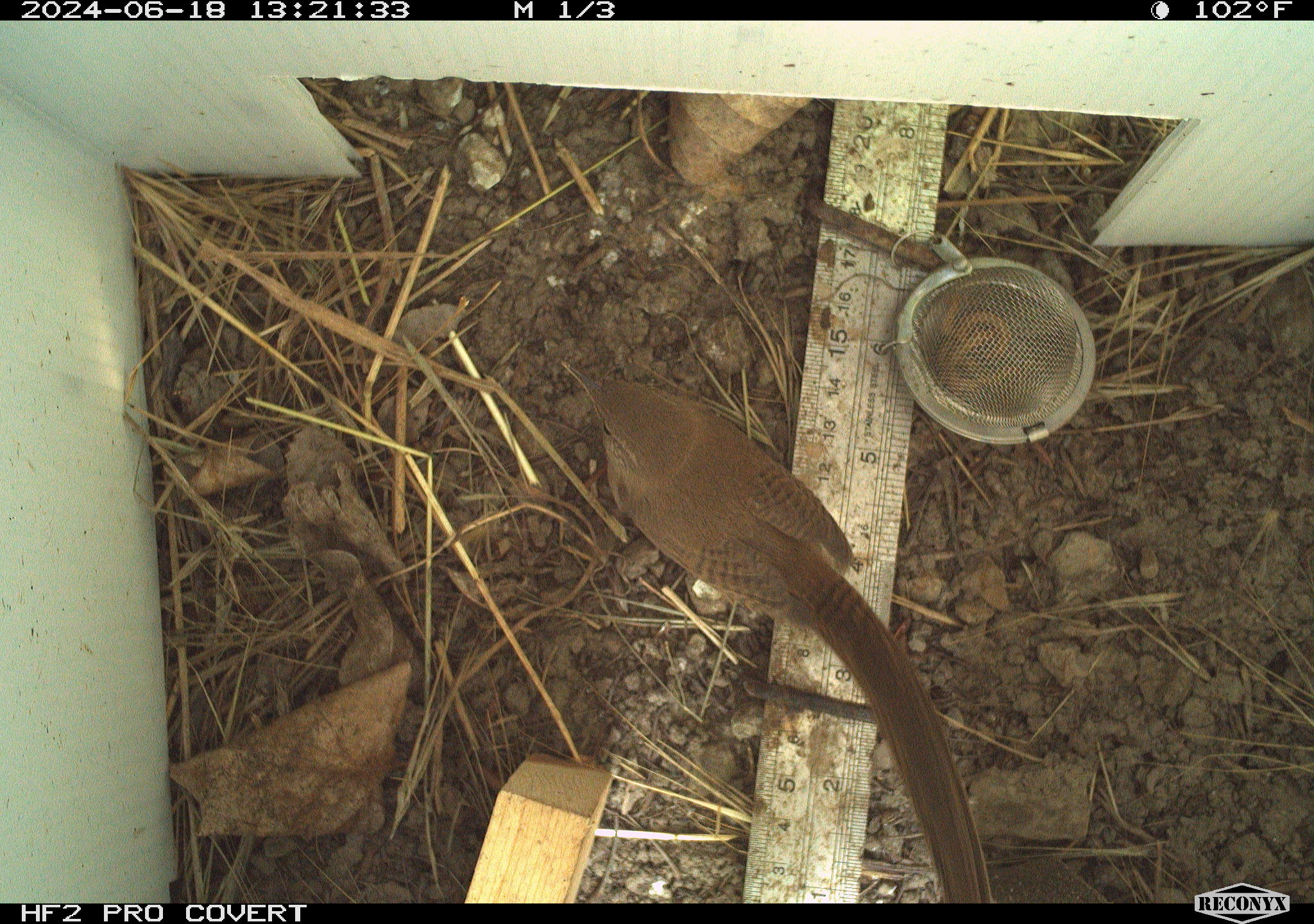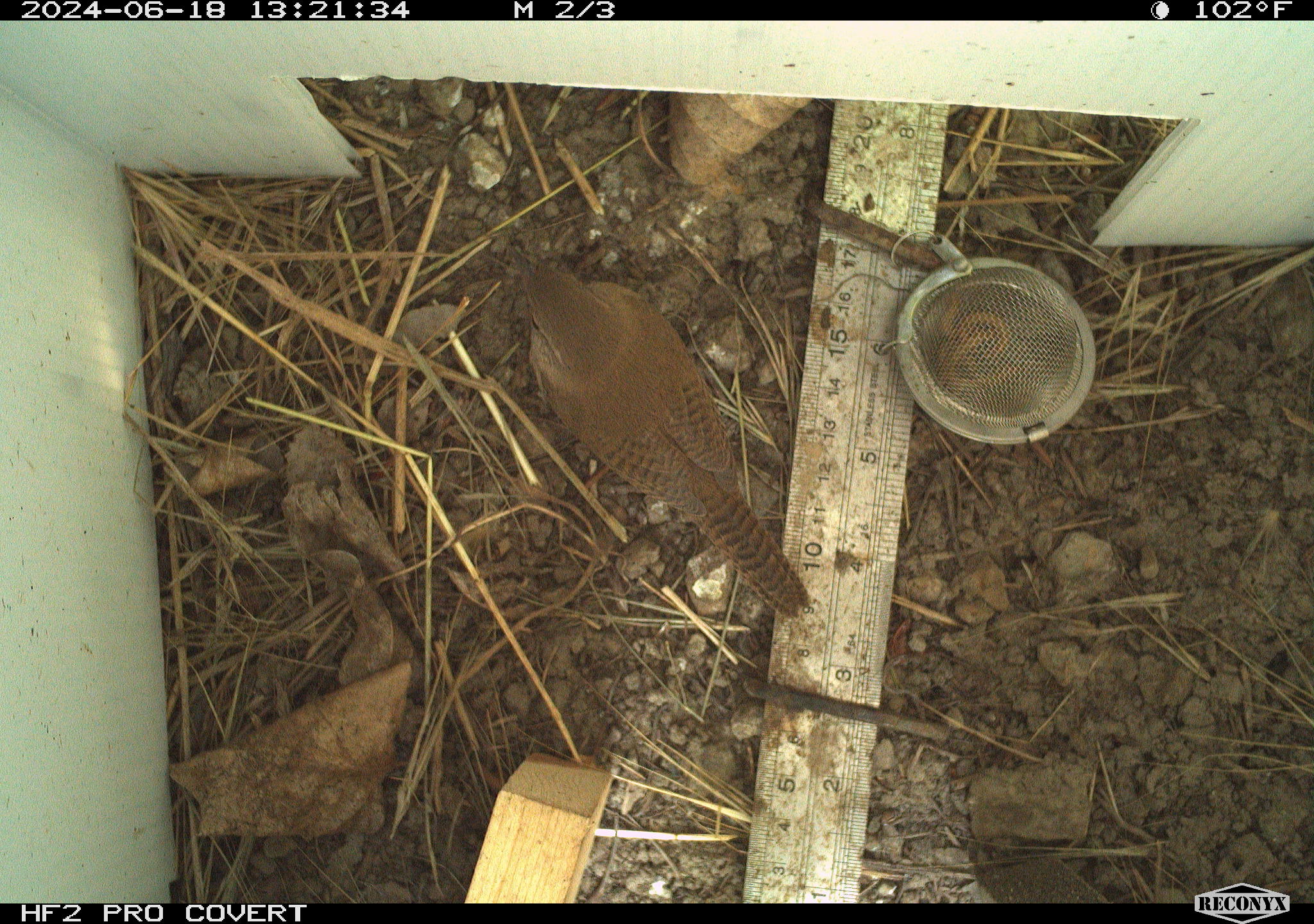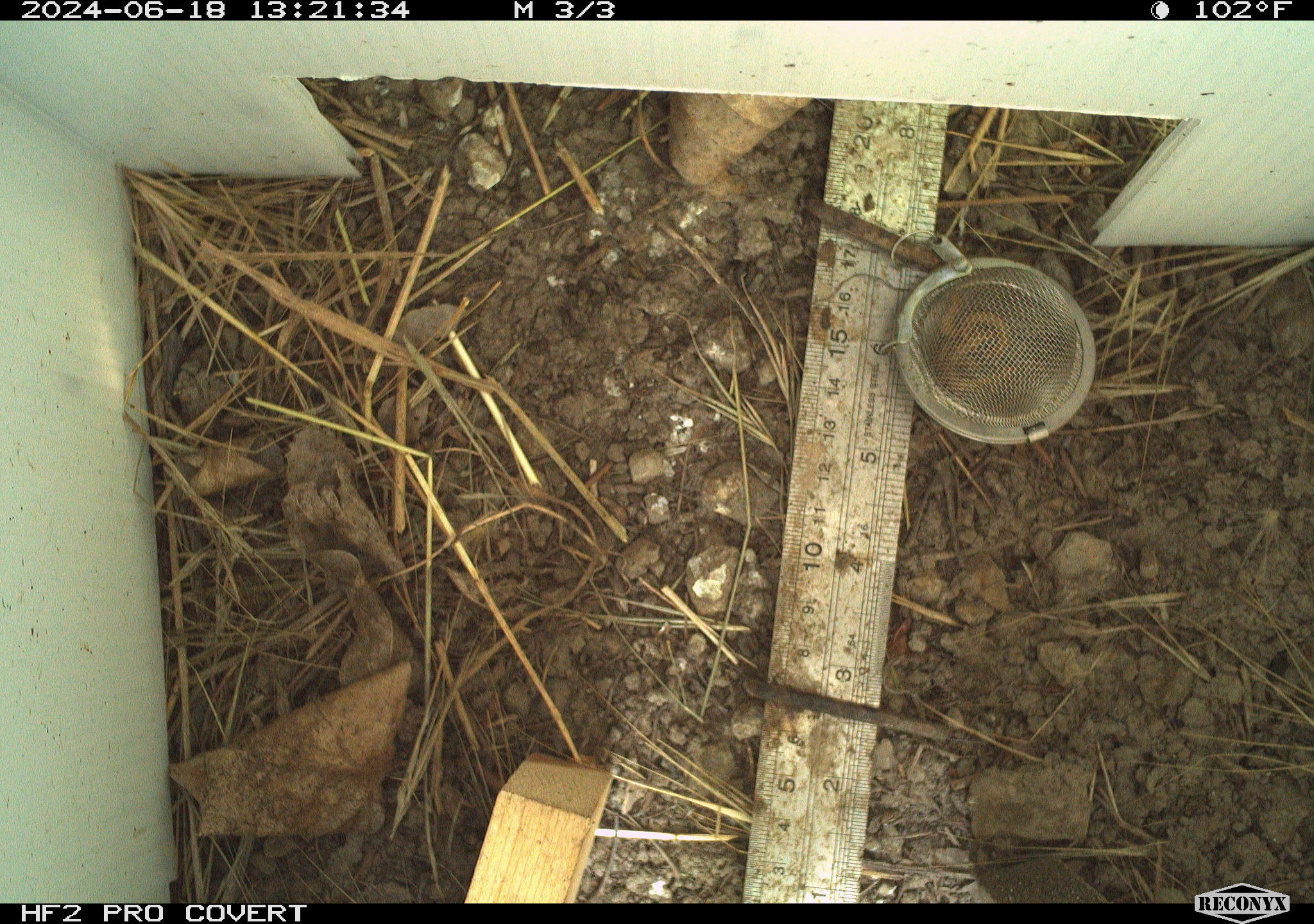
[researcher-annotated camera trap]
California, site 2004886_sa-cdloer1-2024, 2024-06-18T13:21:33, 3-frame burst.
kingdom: Animalia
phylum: Chordata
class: Aves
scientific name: Aves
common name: bird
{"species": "bird (Aves)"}